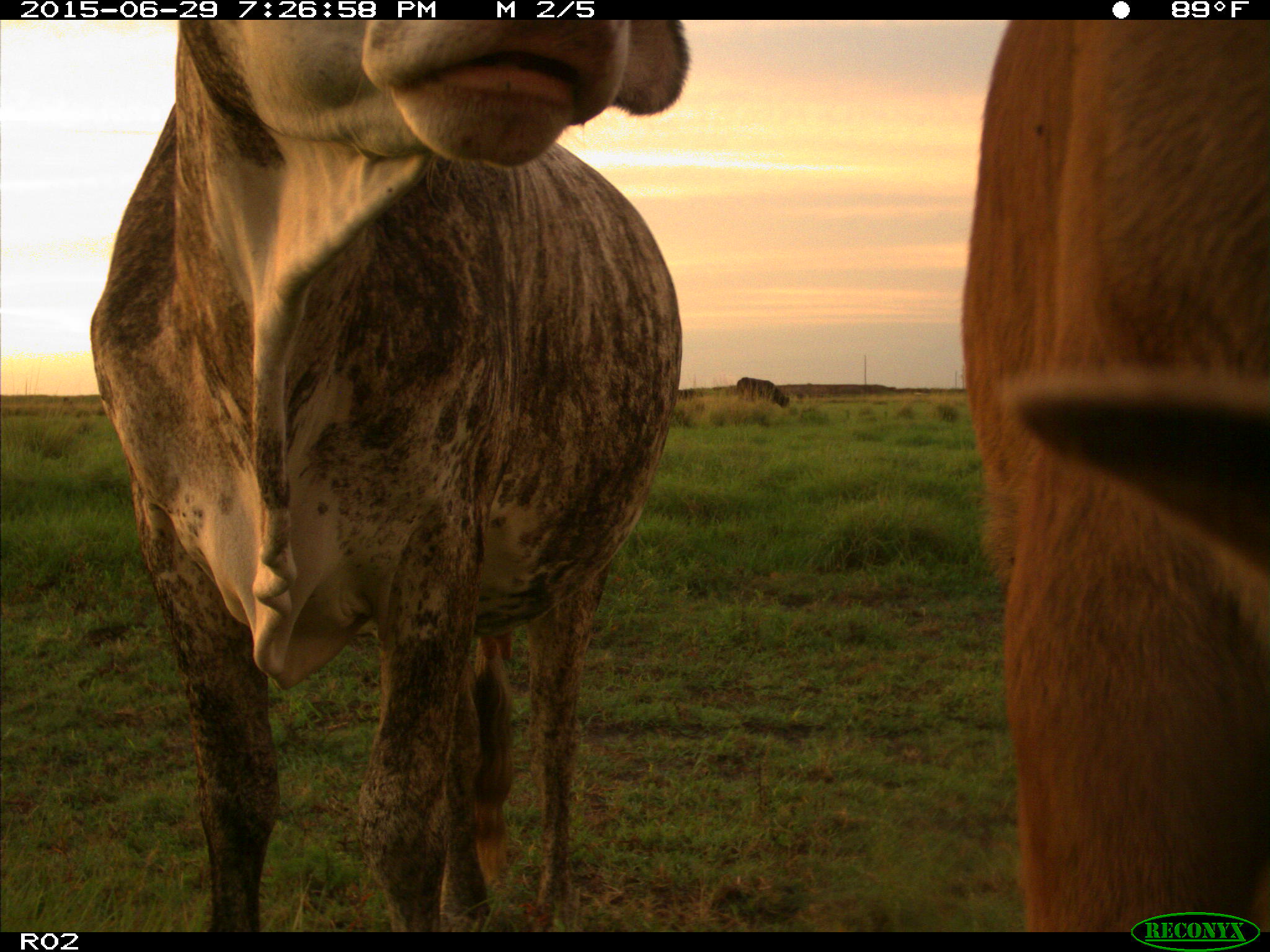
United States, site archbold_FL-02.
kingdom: Animalia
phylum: Chordata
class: Mammalia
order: Artiodactyla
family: Bovidae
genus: Bos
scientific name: Bos taurus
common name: domestic cow